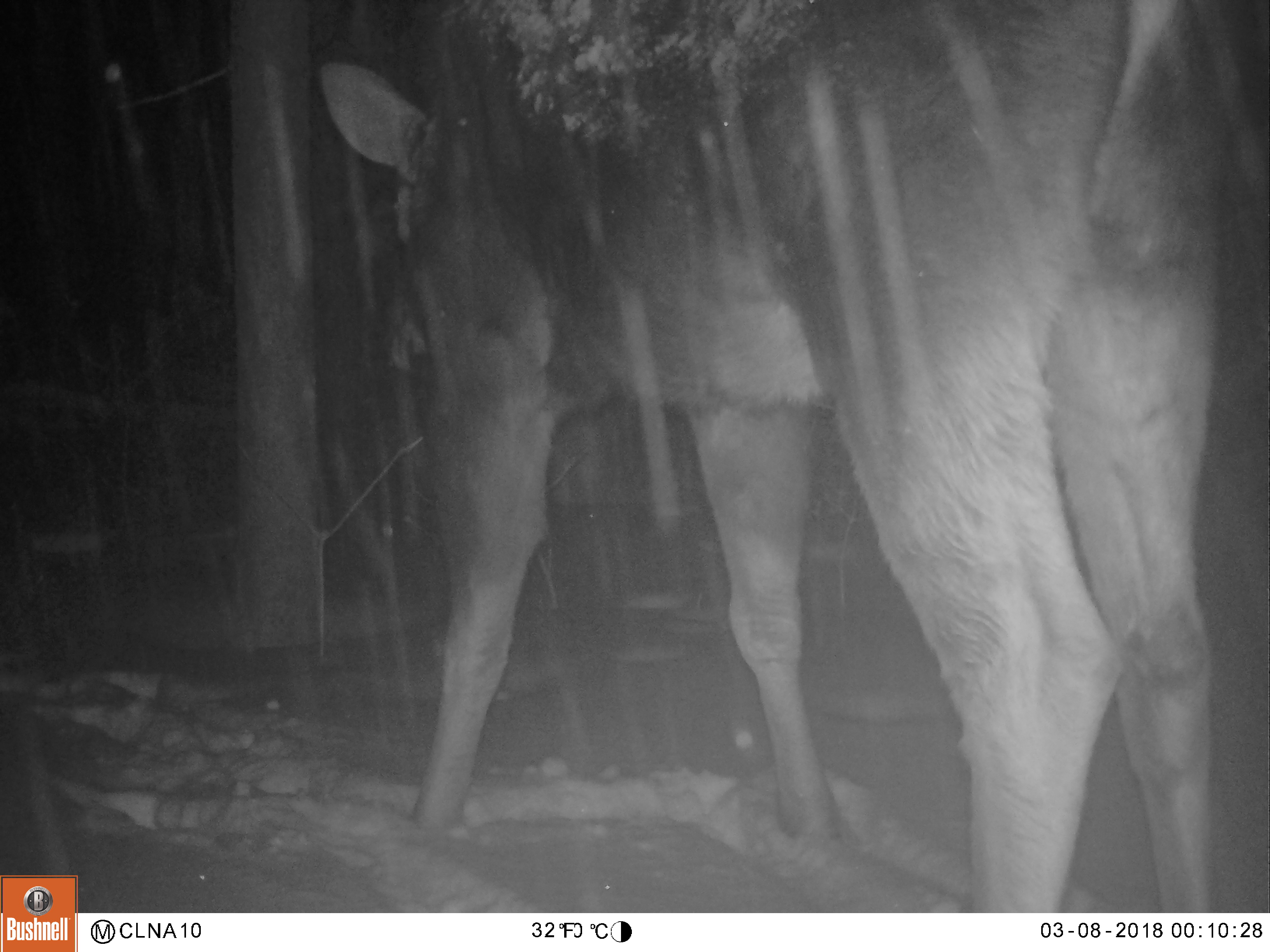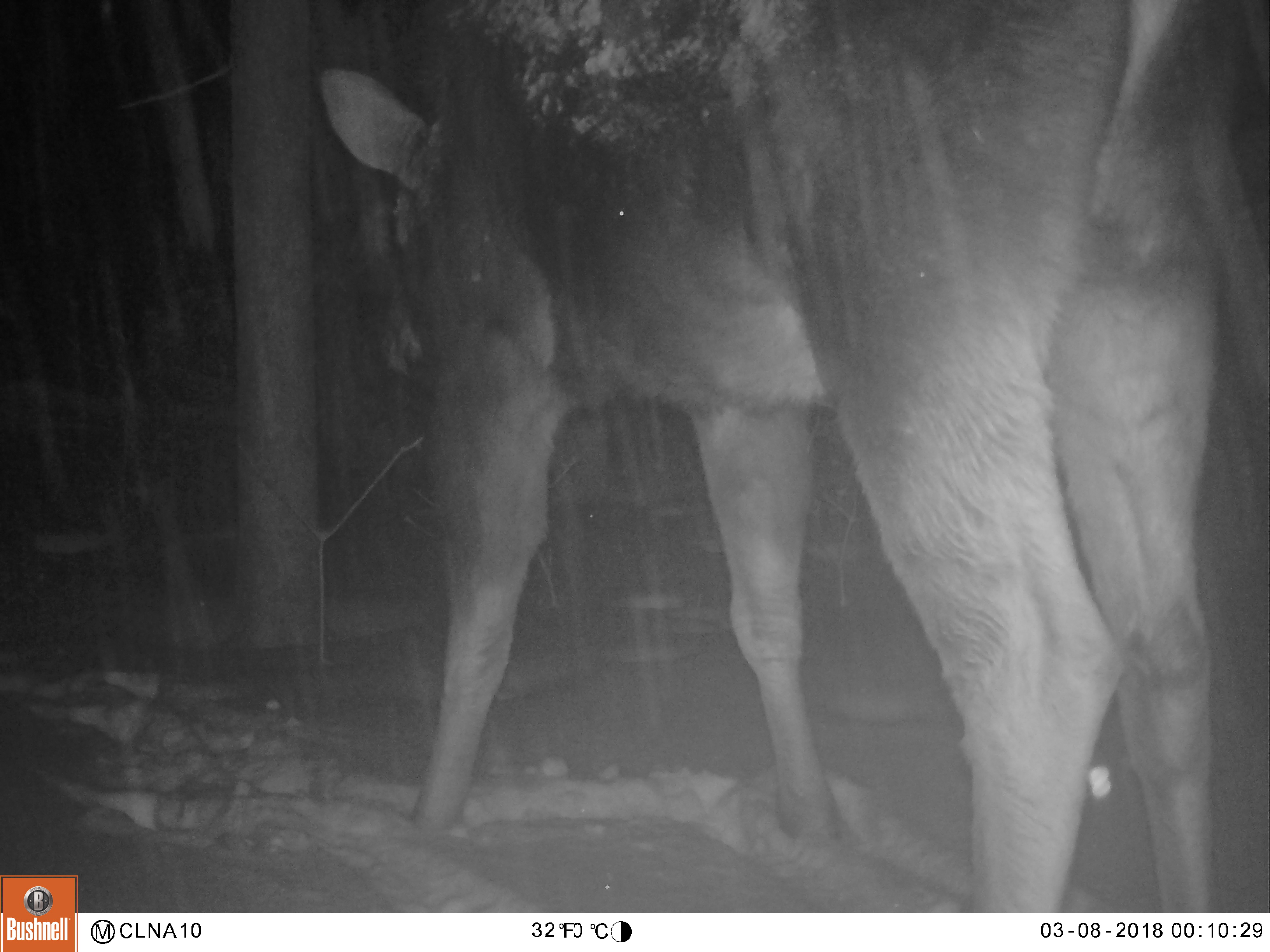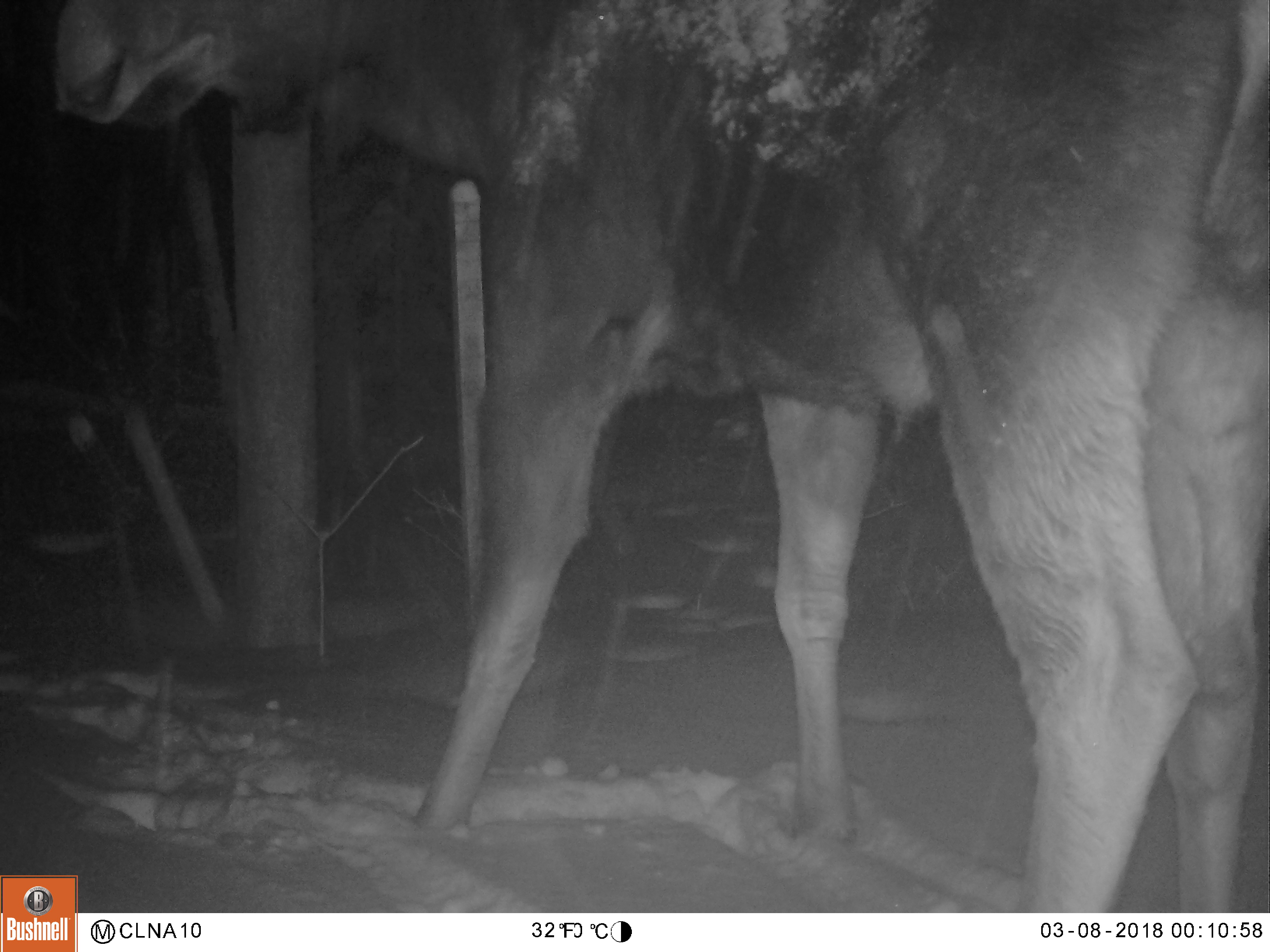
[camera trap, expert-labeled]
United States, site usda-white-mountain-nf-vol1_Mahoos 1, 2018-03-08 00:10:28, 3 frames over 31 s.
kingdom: Animalia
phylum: Chordata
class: Mammalia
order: Artiodactyla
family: Cervidae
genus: Alces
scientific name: Alces alces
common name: moose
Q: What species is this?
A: Moose (Alces alces).